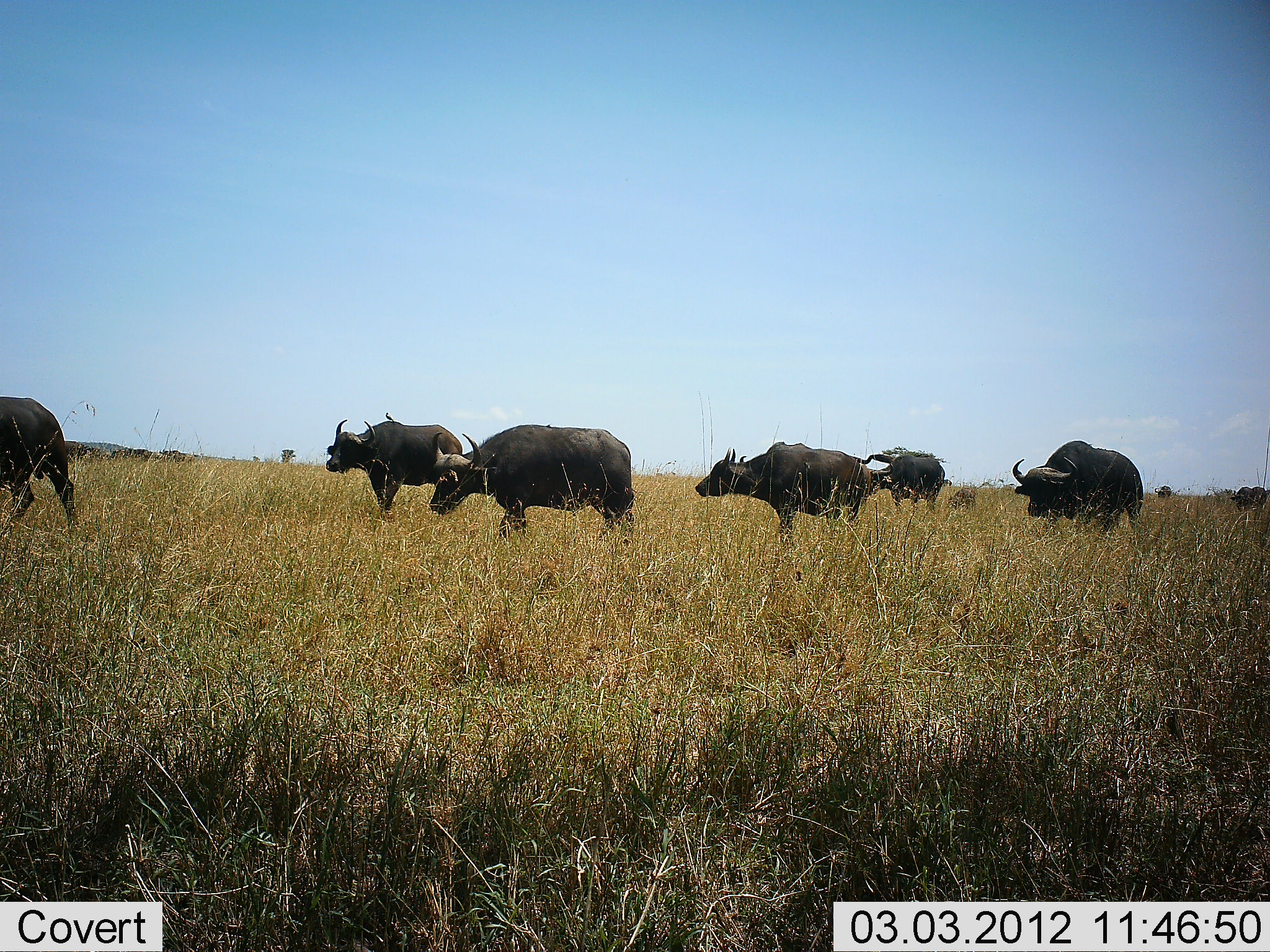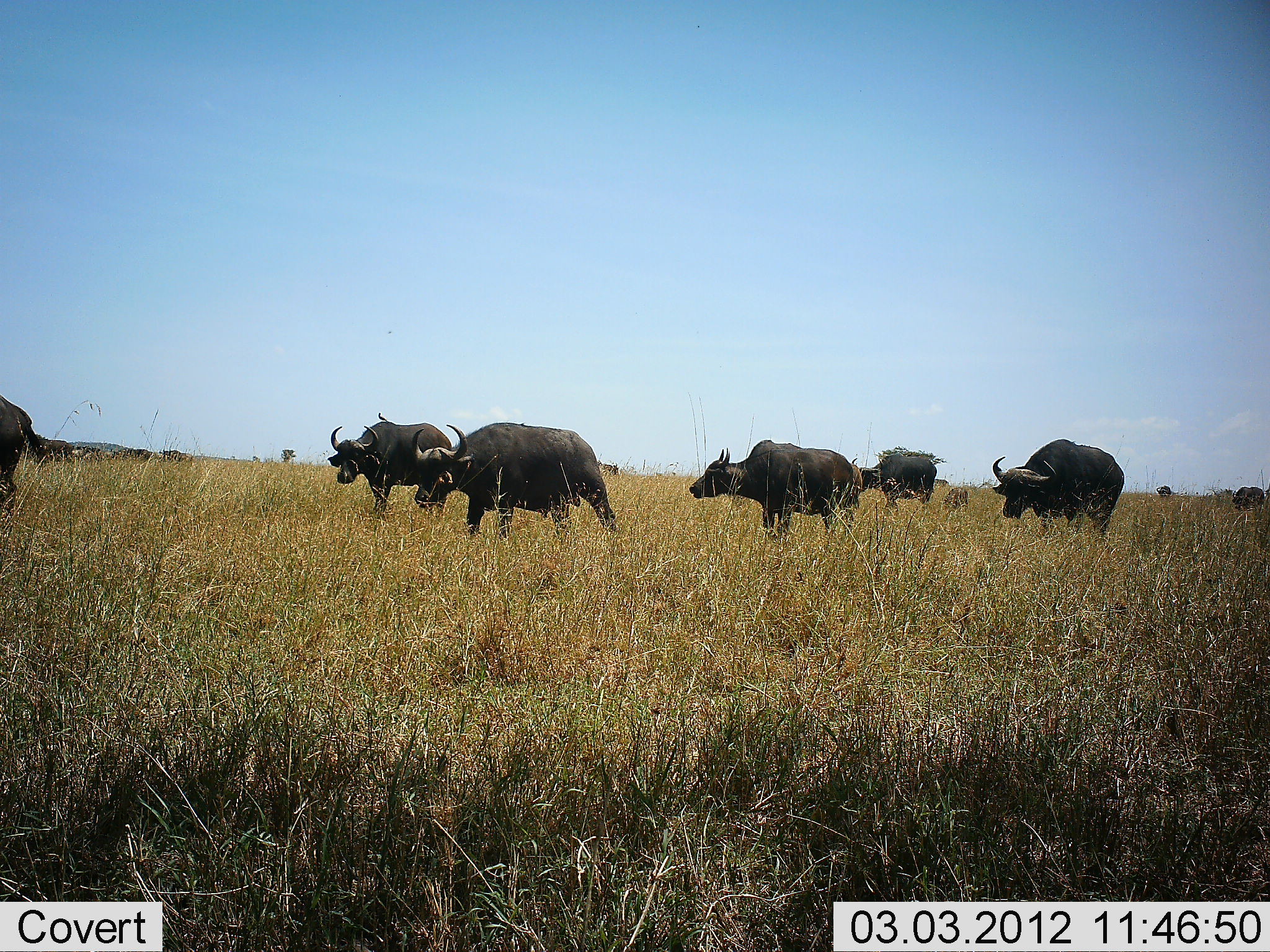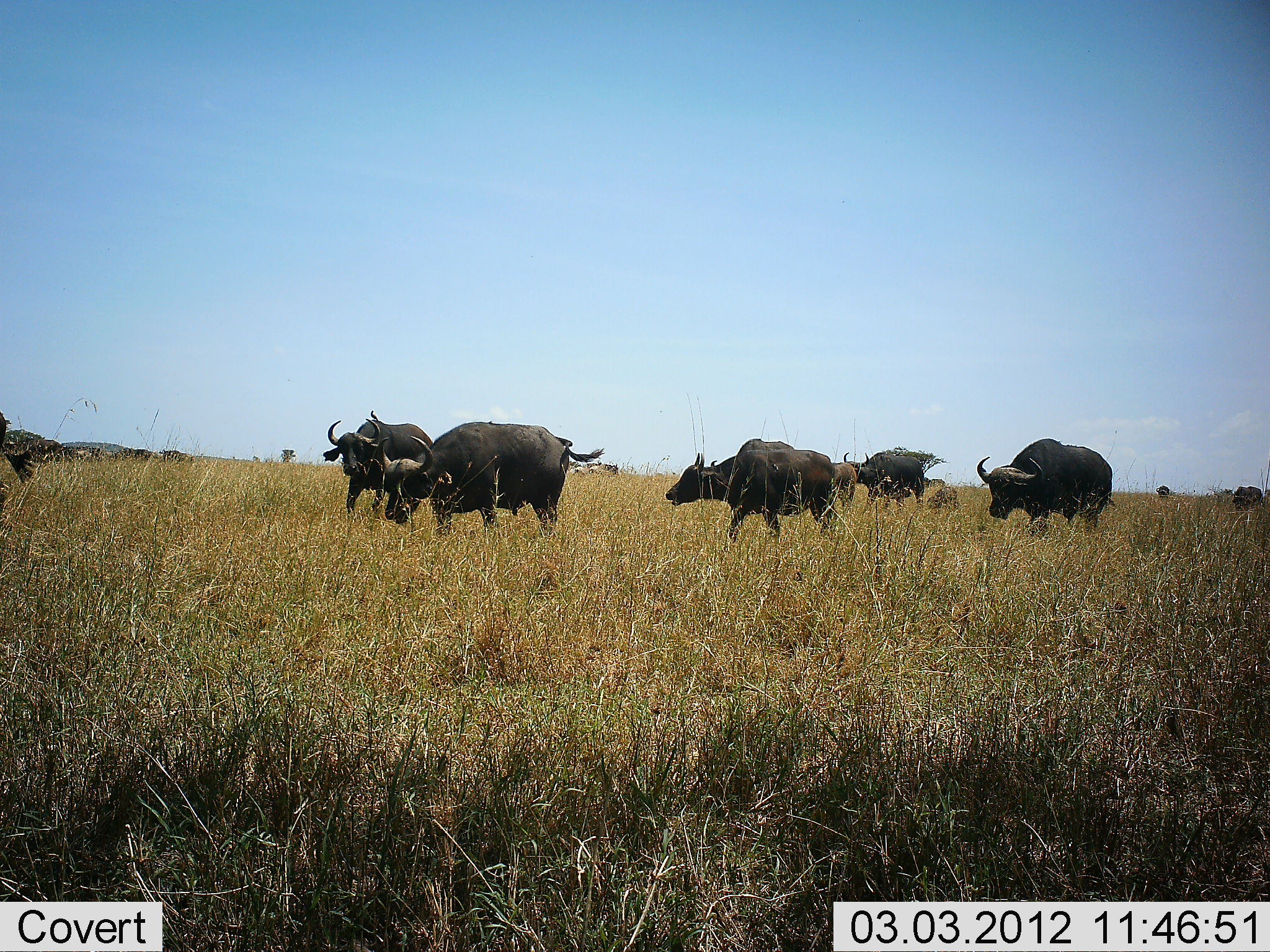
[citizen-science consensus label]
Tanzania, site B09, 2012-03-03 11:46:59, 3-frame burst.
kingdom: Animalia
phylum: Chordata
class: Mammalia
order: Artiodactyla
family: Bovidae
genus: Syncerus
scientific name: Syncerus caffer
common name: cape buffalo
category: buffalo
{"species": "buffalo (cape buffalo) (Syncerus caffer)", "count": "8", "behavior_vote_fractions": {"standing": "10%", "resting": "0%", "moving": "95%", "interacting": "0%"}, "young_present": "40%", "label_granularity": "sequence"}